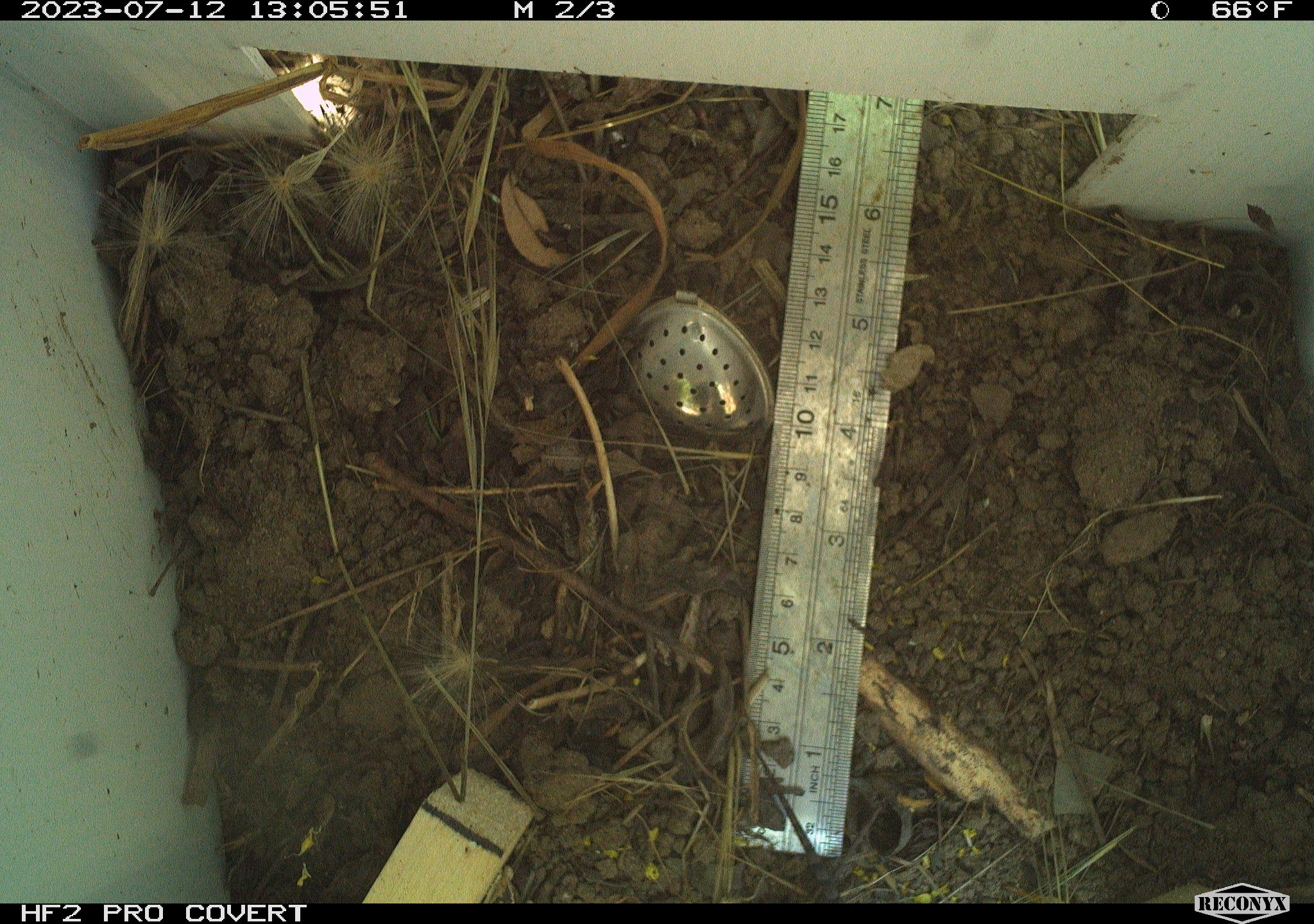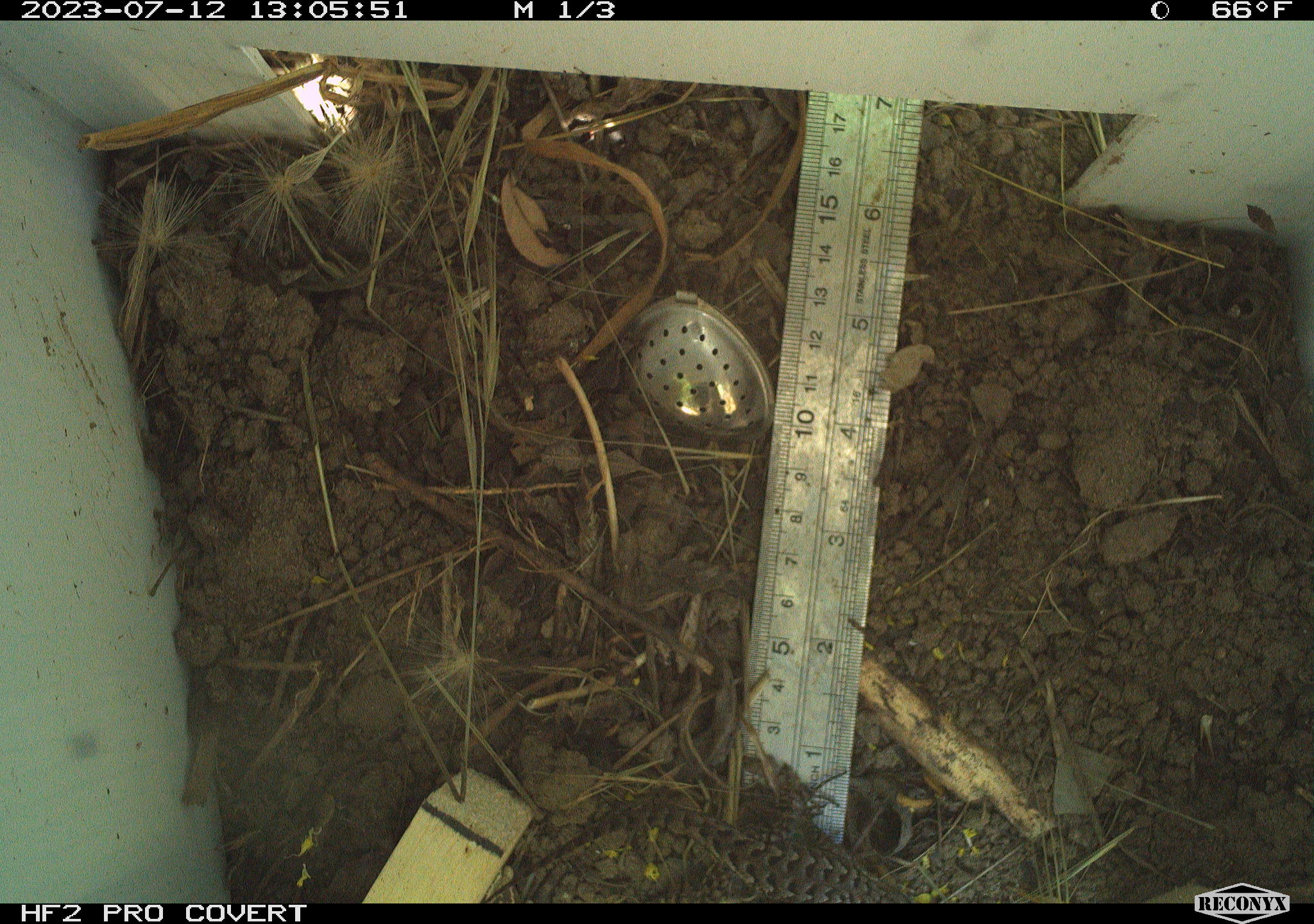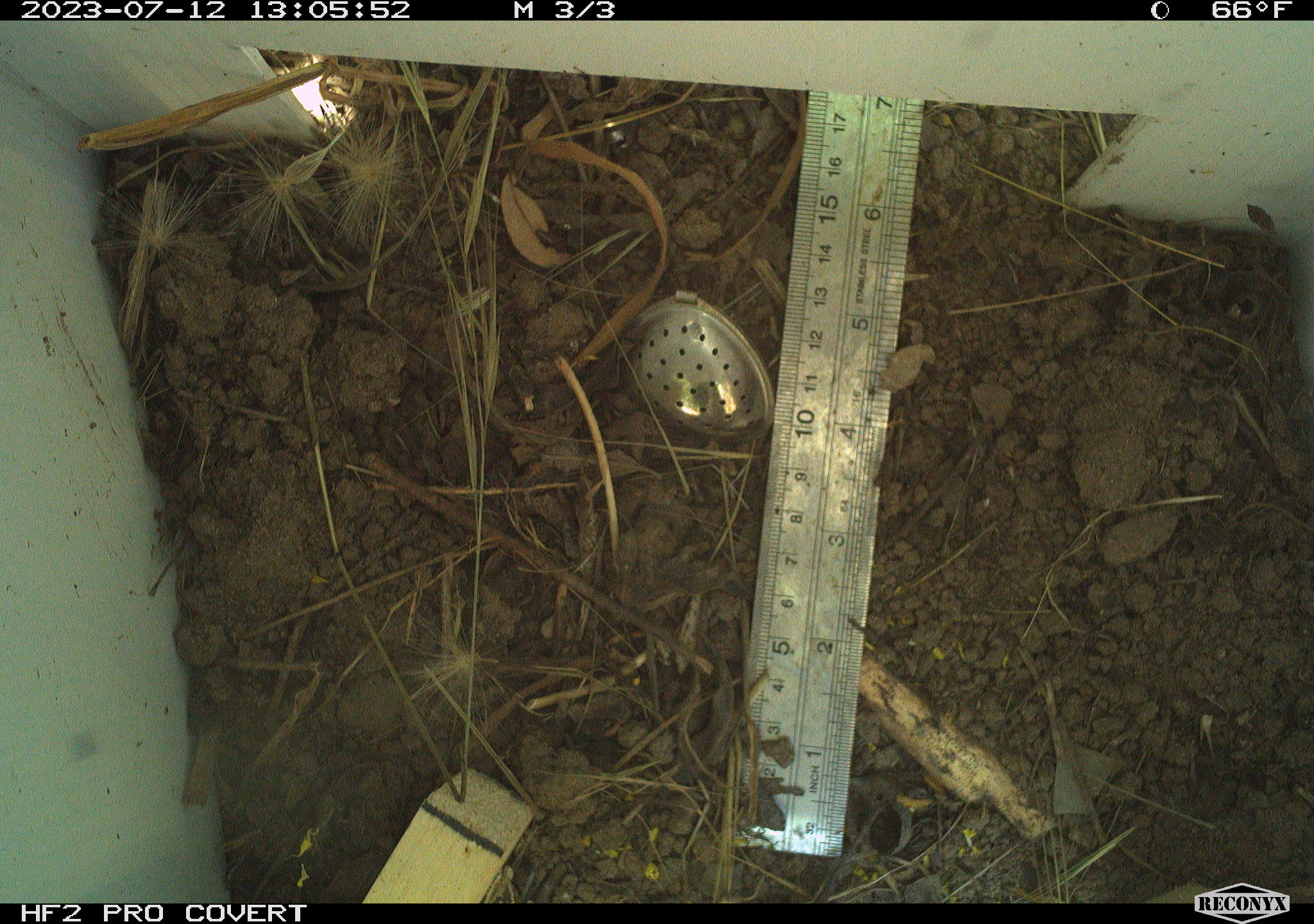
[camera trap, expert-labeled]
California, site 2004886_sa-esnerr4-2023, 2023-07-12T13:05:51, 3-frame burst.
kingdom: Animalia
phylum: Chordata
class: Reptilia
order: Squamata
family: Phrynosomatidae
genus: Sceloporus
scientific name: Sceloporus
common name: spiny lizards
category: sceloporus species